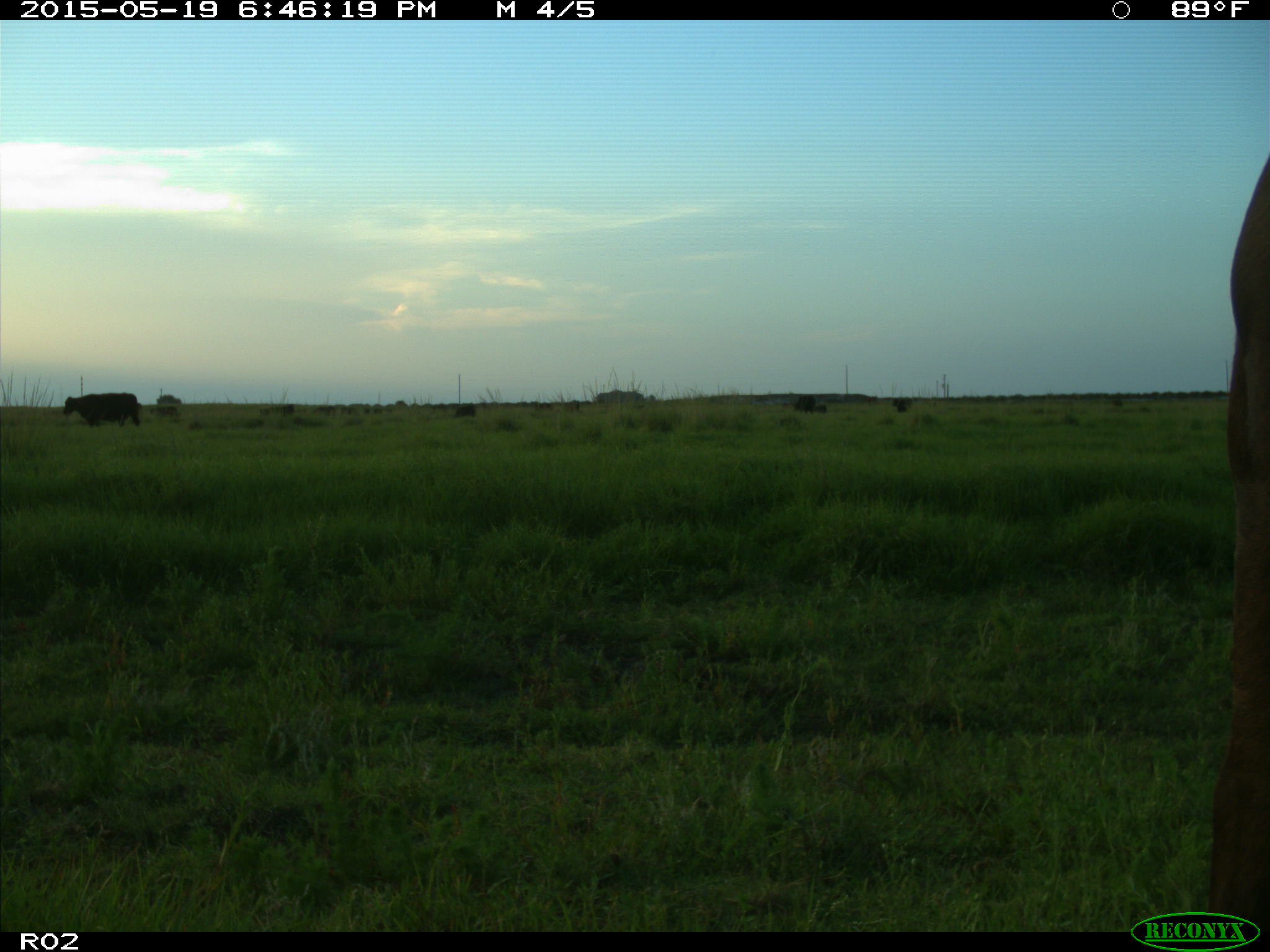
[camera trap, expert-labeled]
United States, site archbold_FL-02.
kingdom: Animalia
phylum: Chordata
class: Mammalia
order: Artiodactyla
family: Bovidae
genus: Bos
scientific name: Bos taurus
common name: domestic cow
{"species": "Bos taurus (domestic cow)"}